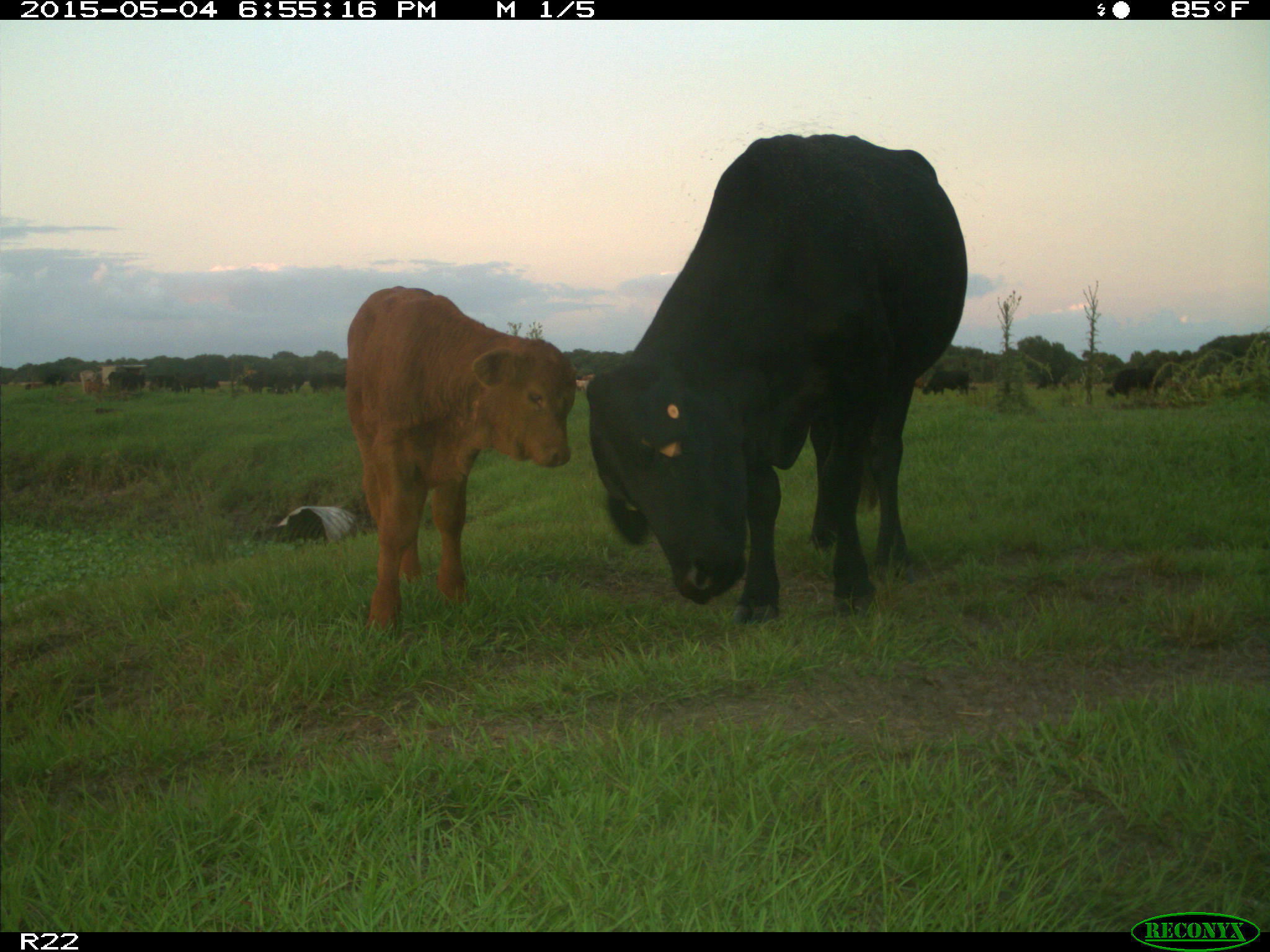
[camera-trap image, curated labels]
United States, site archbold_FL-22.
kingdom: Animalia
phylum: Chordata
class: Mammalia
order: Artiodactyla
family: Bovidae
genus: Bos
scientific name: Bos taurus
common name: domestic cow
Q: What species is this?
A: Bos taurus (domestic cow).